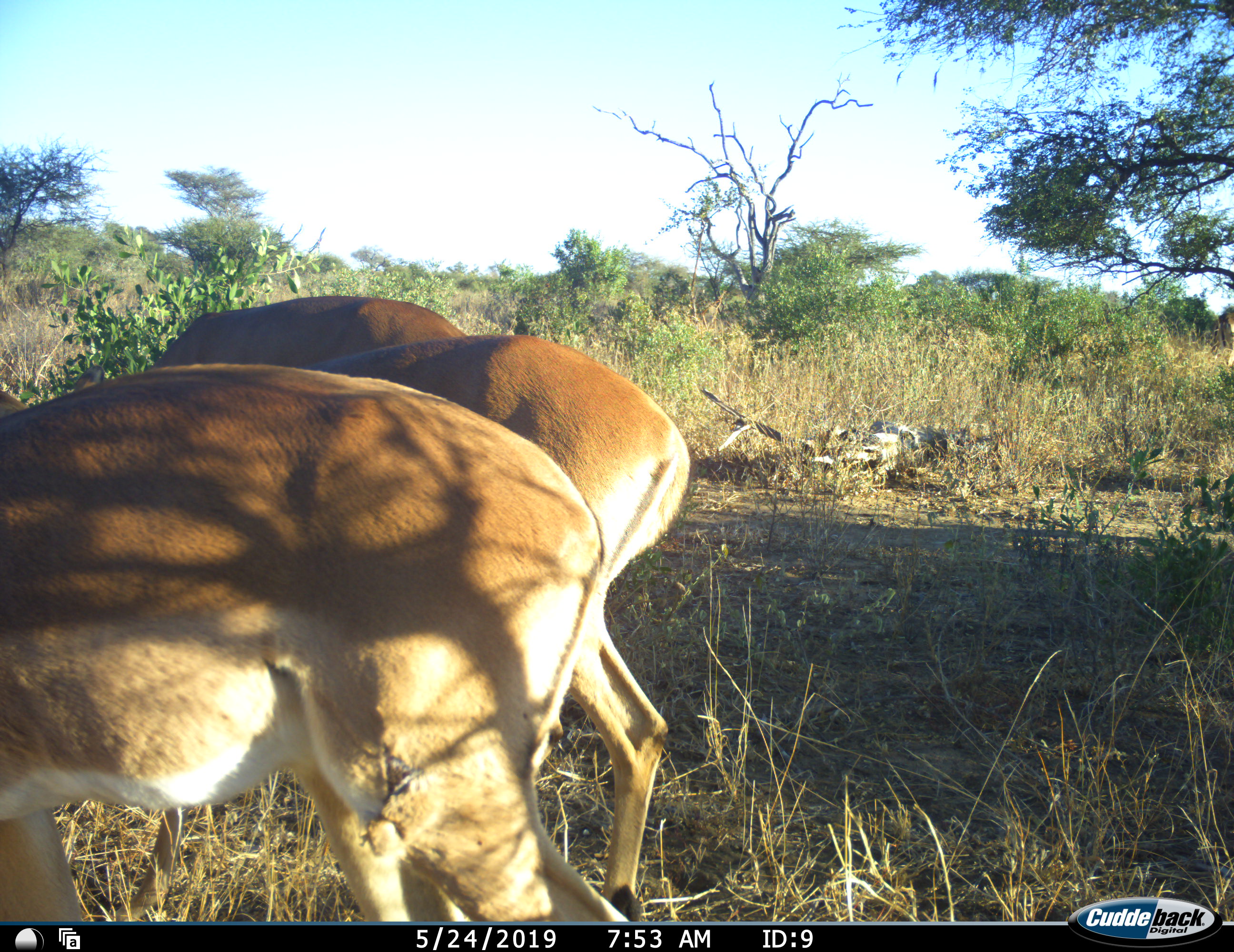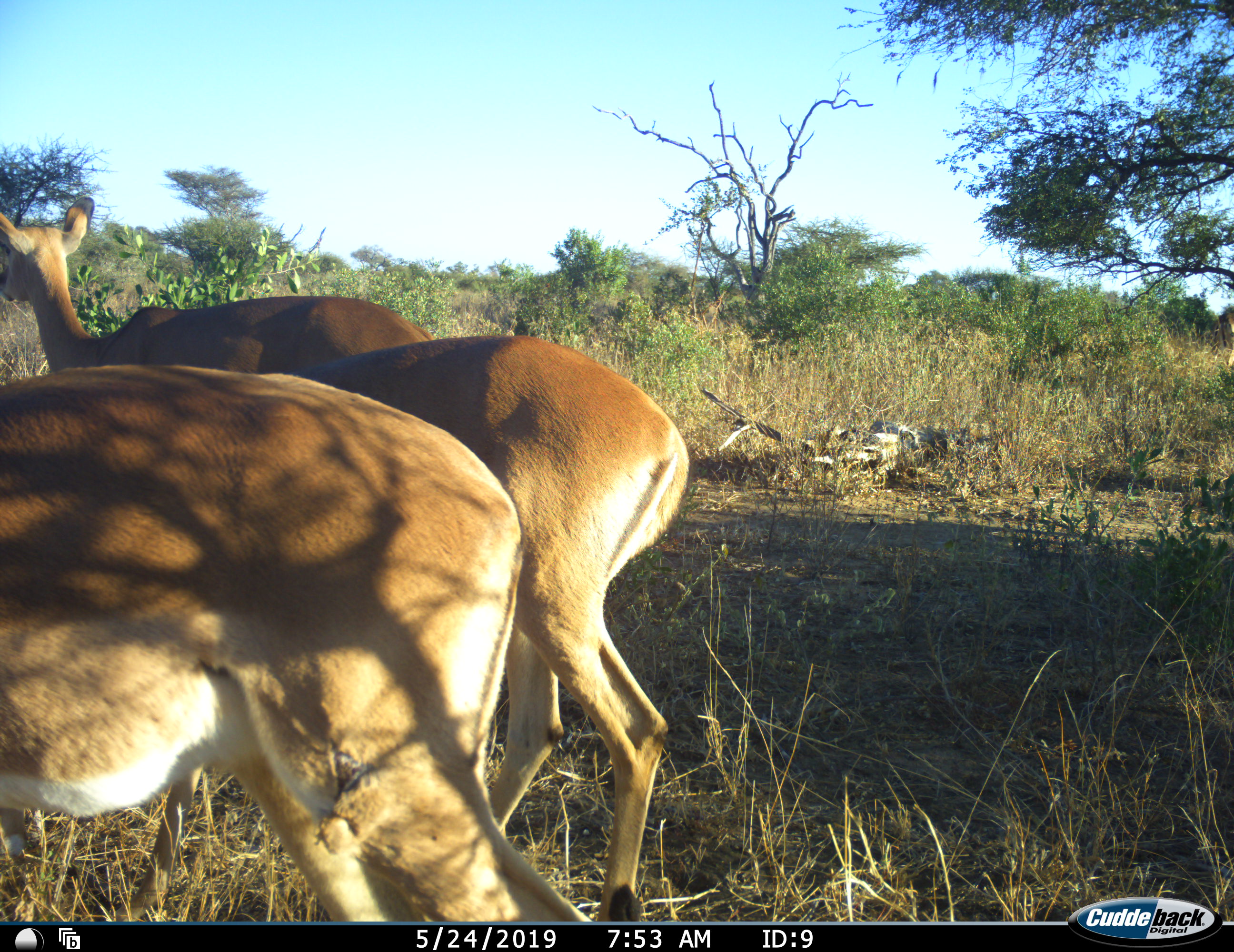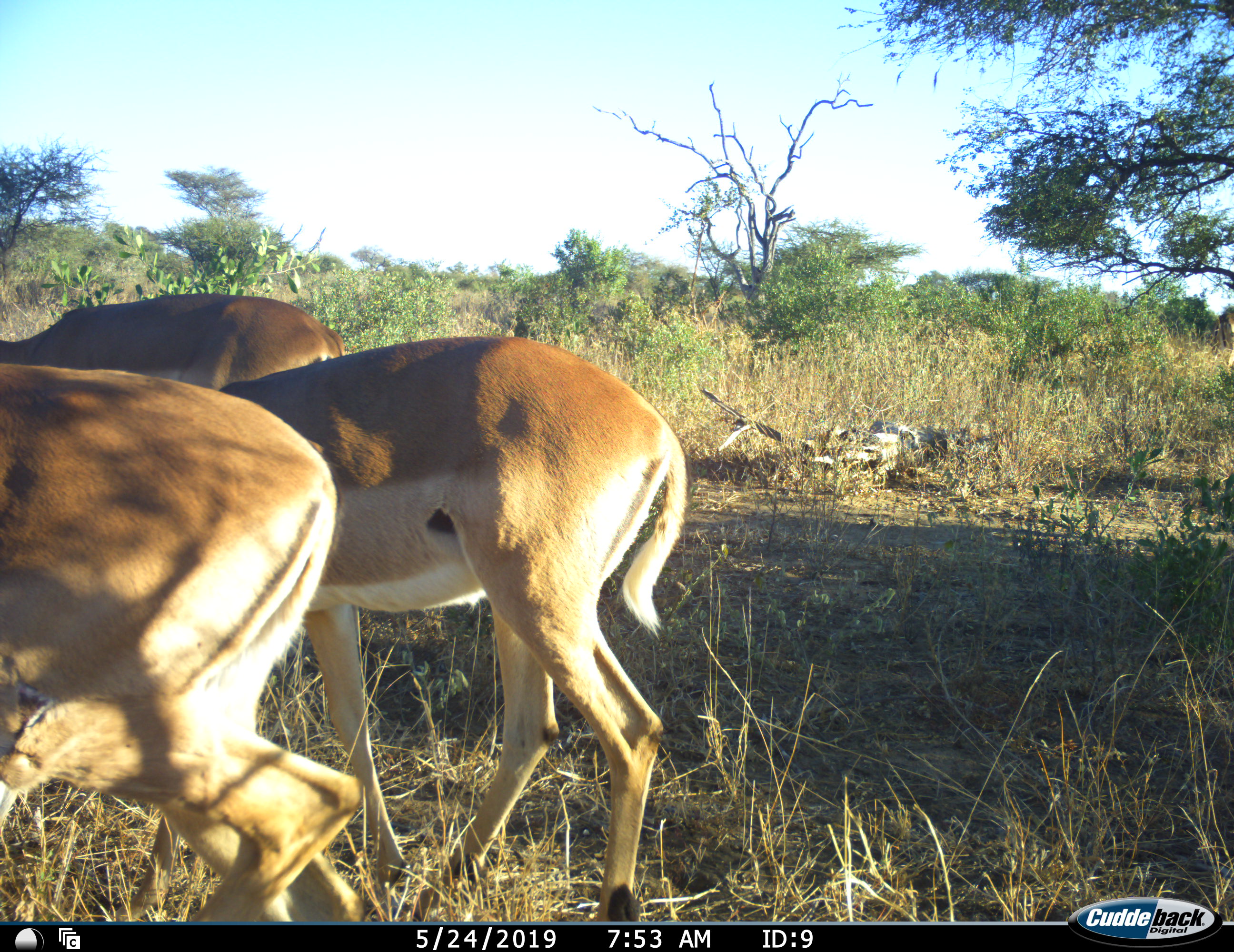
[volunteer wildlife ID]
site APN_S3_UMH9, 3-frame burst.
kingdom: Animalia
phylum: Chordata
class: Mammalia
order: Artiodactyla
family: Bovidae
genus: Aepyceros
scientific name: Aepyceros melampus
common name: impala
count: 3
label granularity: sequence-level